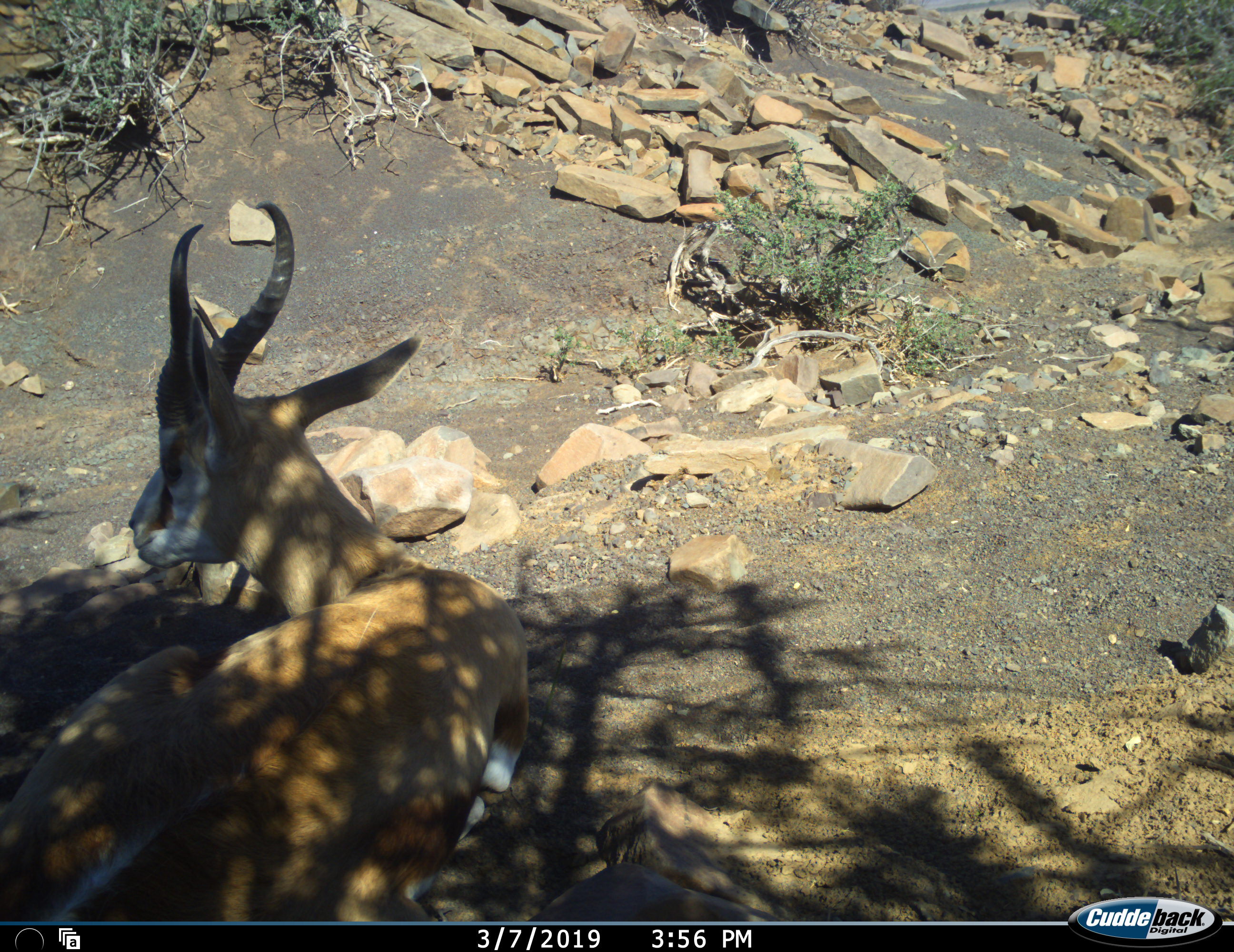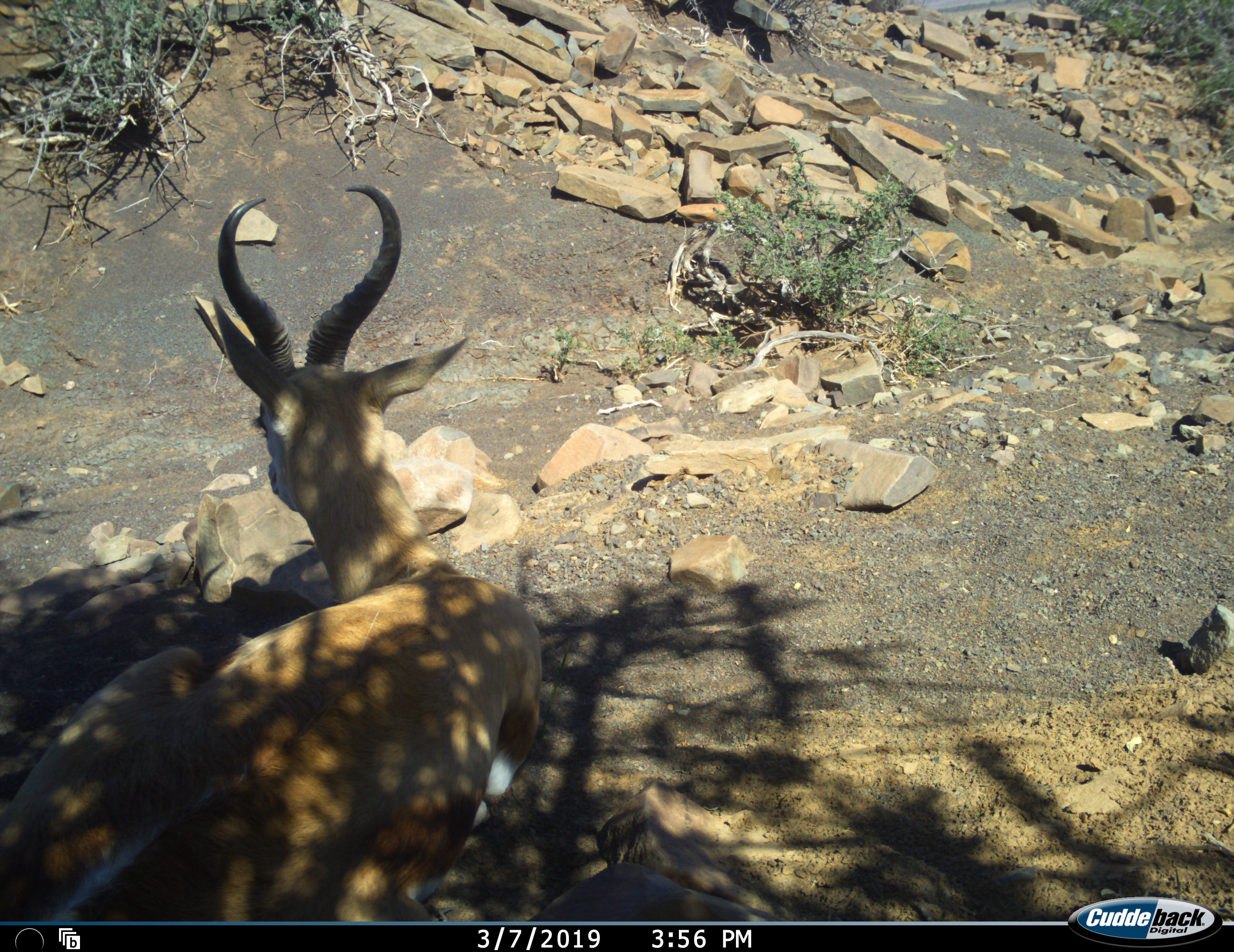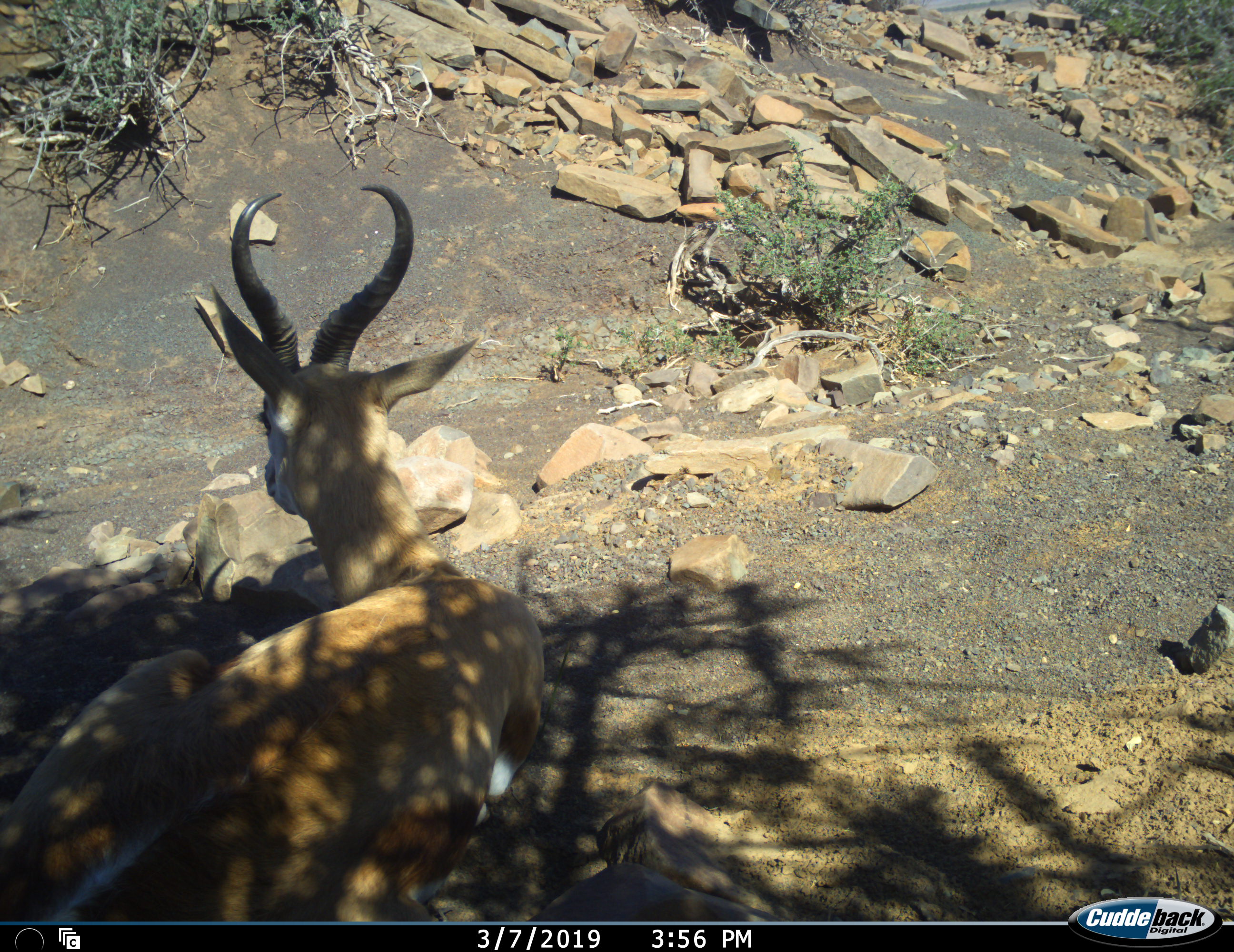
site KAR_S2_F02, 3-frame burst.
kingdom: Animalia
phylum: Chordata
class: Mammalia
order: Artiodactyla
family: Bovidae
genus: Antidorcas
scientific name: Antidorcas marsupialis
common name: springbok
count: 1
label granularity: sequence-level